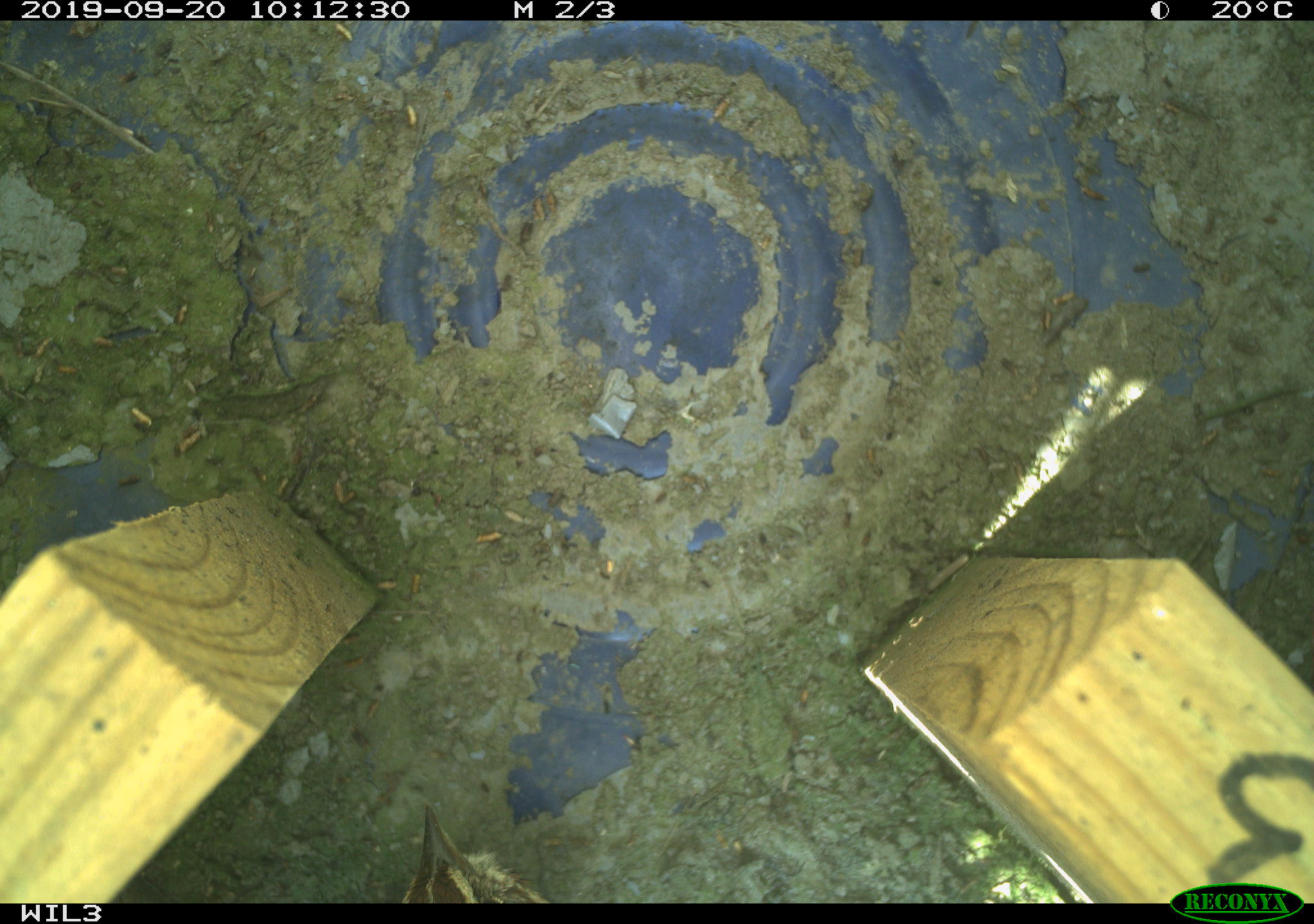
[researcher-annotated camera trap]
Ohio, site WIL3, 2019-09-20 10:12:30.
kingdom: Animalia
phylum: Chordata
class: Aves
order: Passeriformes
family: Passerellidae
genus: Melospiza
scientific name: Melospiza melodia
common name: song sparrow